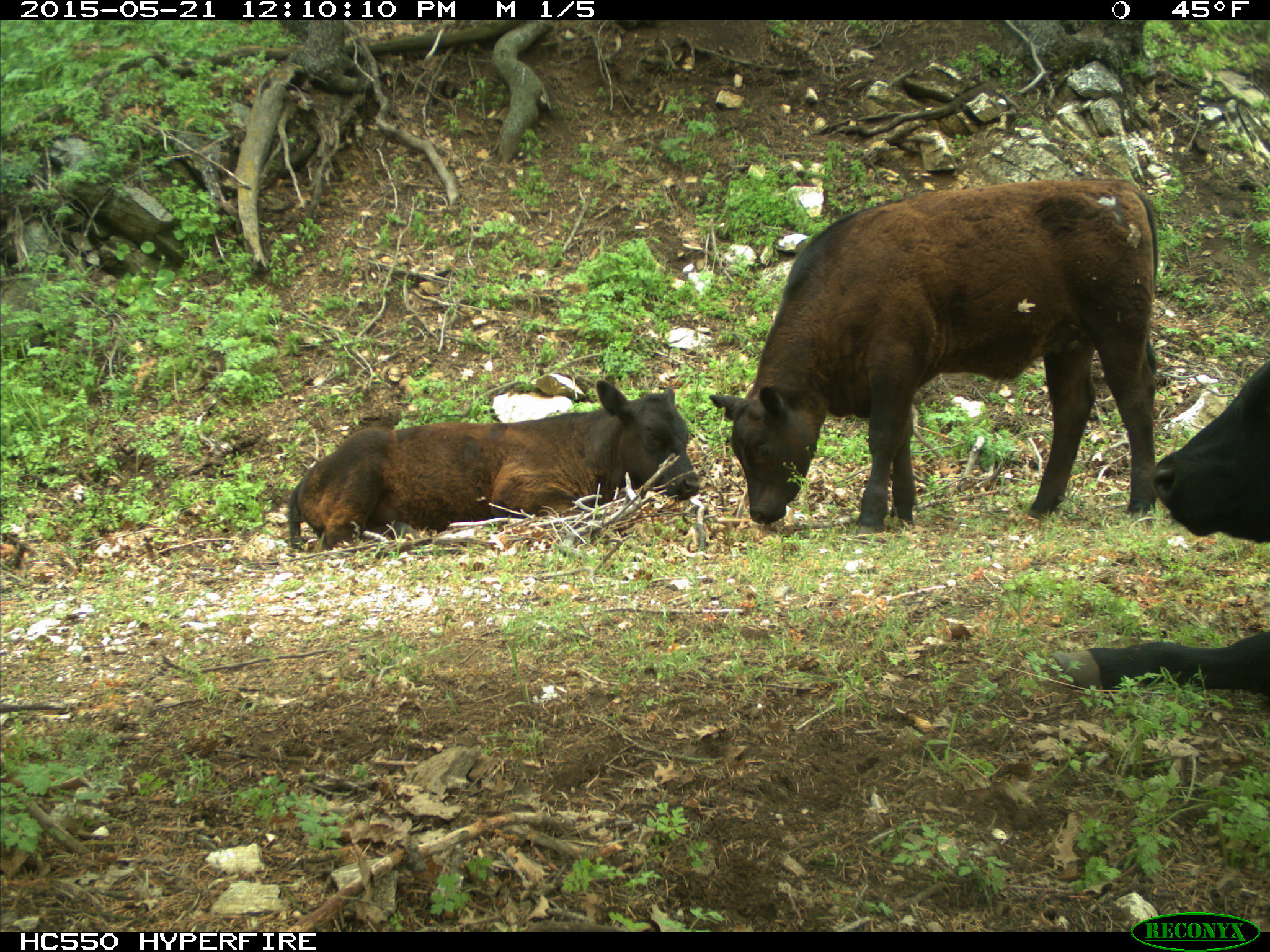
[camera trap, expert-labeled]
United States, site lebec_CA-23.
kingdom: Animalia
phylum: Chordata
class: Mammalia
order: Artiodactyla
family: Bovidae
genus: Bos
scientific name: Bos taurus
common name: domestic cow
Bos taurus (domestic cow).